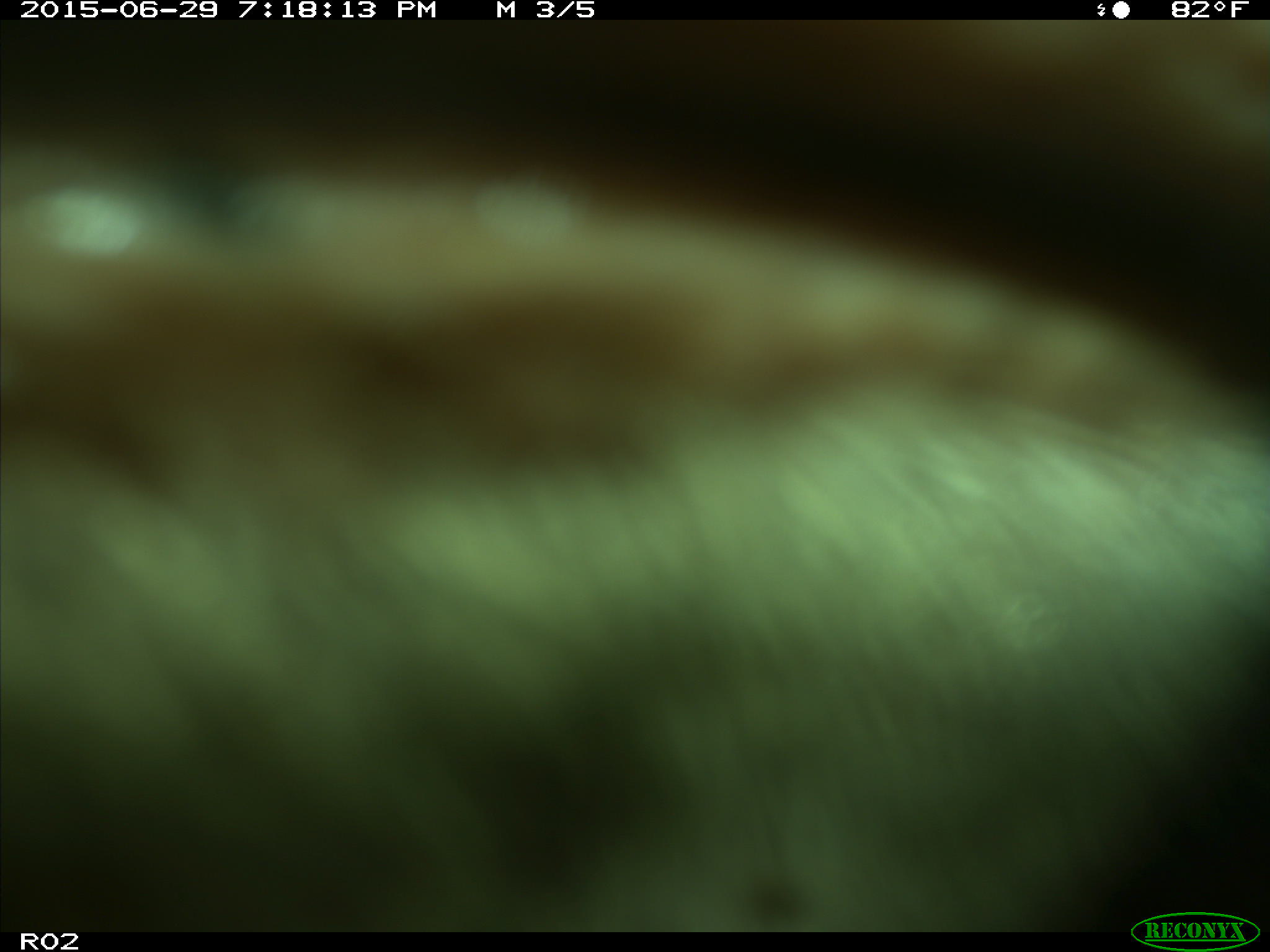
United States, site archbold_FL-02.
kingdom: Animalia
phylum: Chordata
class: Mammalia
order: Artiodactyla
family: Bovidae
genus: Bos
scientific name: Bos taurus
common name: domestic cow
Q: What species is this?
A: Bos taurus (domestic cow).